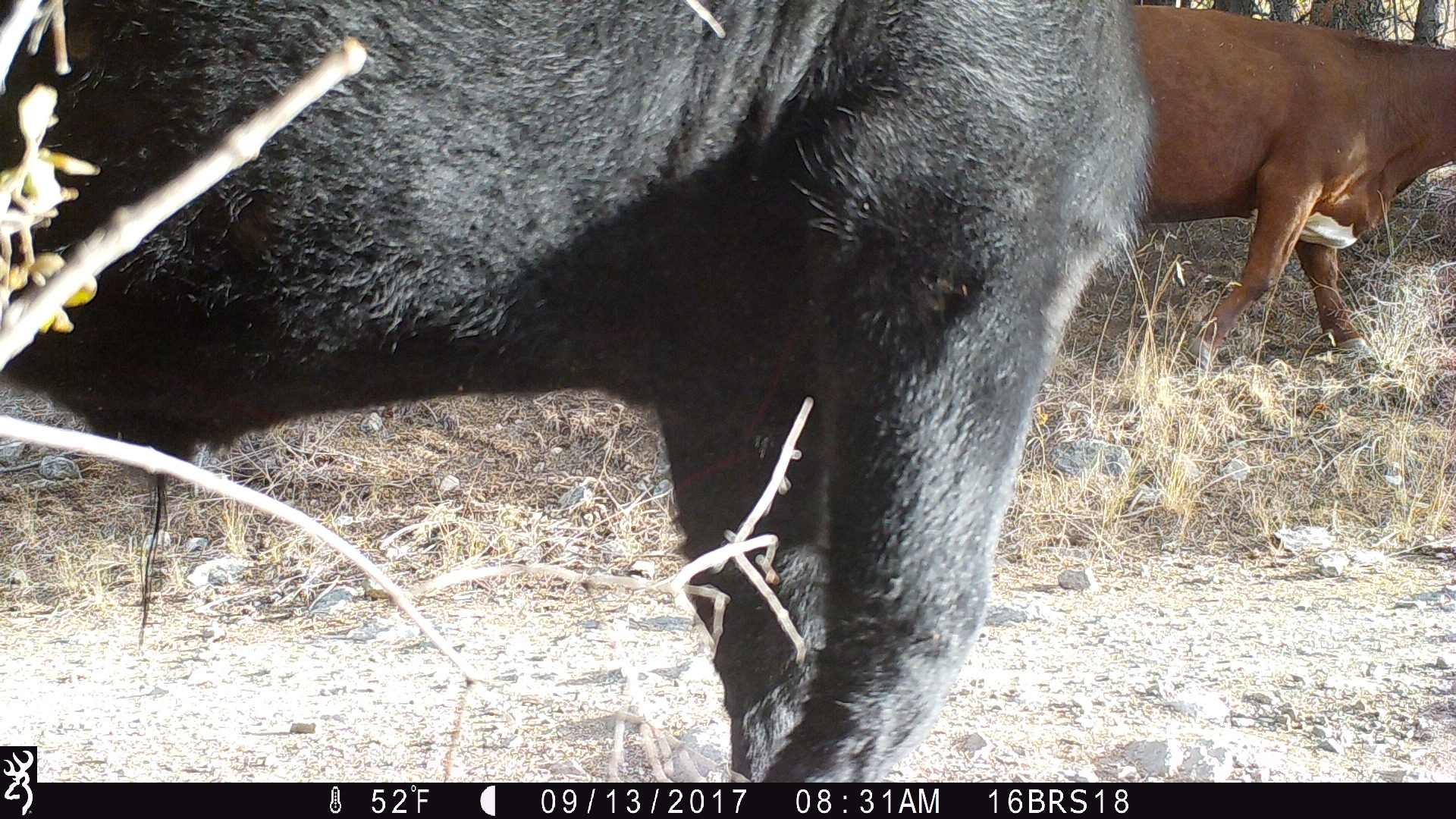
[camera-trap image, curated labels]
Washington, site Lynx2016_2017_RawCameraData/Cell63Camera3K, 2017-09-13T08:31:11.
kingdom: Animalia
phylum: Chordata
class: Mammalia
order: Artiodactyla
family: Bovidae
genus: Bos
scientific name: Bos taurus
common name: domestic cattle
Domestic cattle (Bos taurus). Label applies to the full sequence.